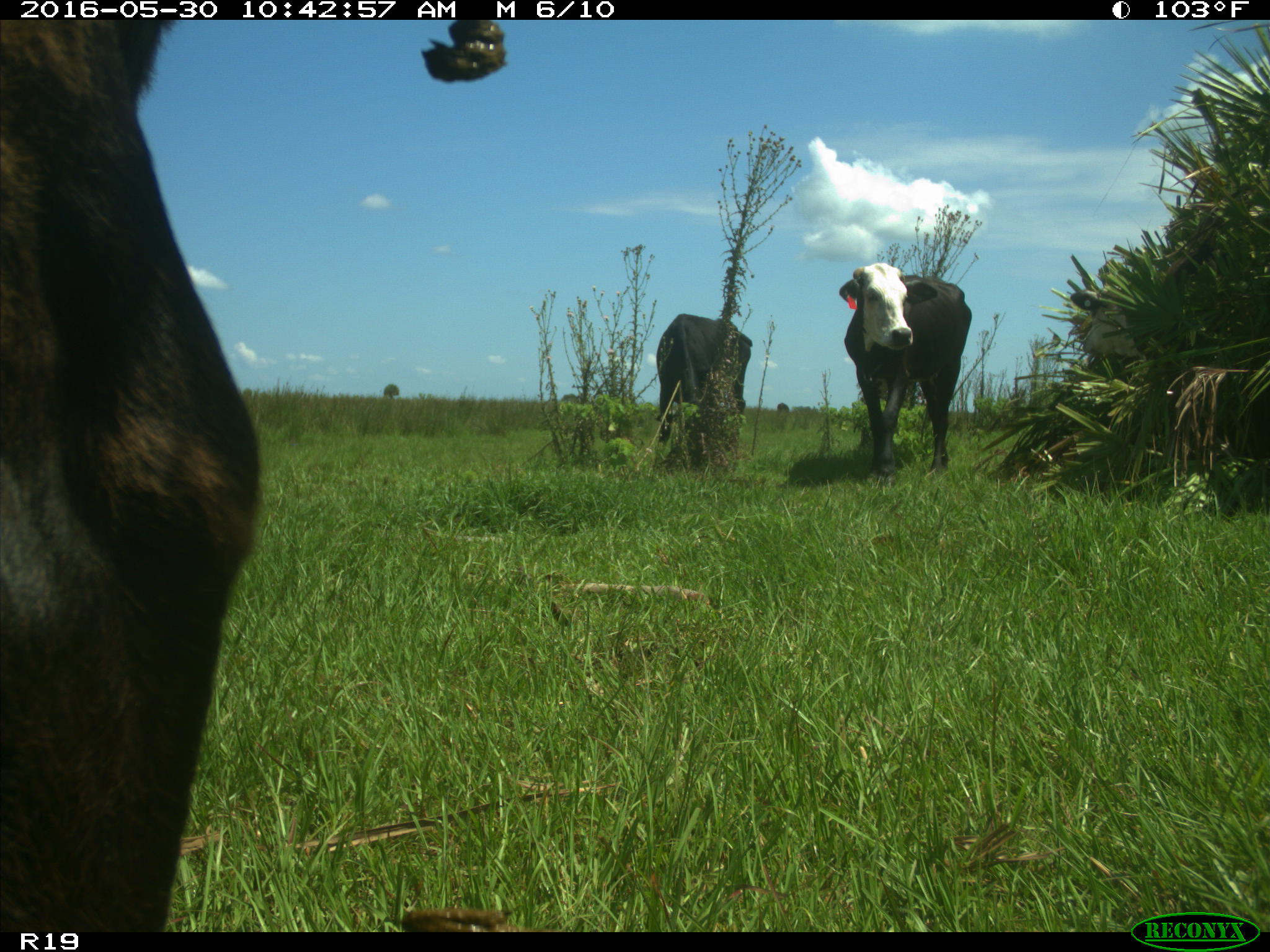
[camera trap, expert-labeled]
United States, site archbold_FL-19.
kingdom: Animalia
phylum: Chordata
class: Mammalia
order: Artiodactyla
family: Bovidae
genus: Bos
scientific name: Bos taurus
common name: domestic cow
Bos taurus (domestic cow).